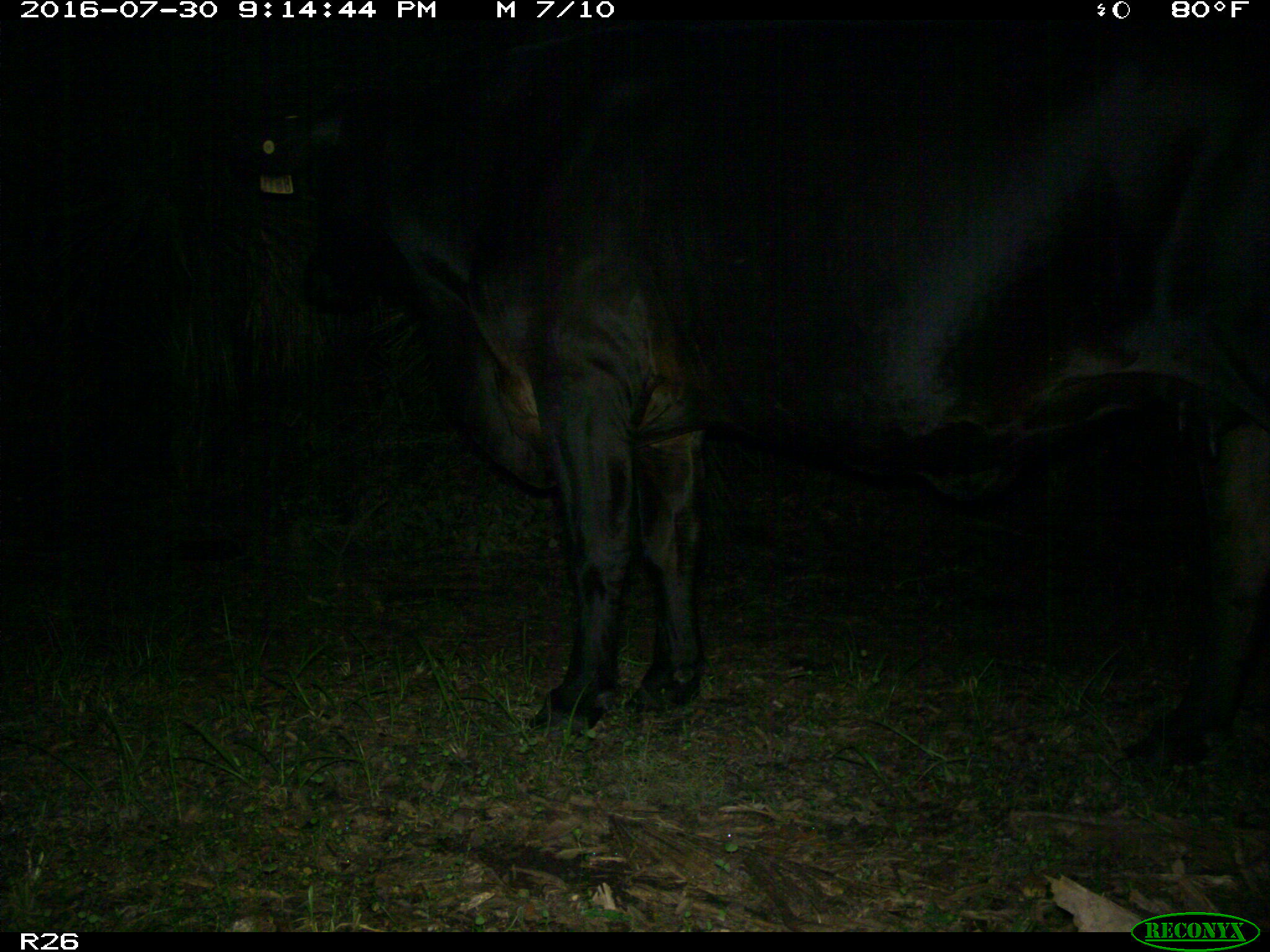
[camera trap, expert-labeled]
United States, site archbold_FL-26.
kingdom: Animalia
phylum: Chordata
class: Mammalia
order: Artiodactyla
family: Bovidae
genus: Bos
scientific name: Bos taurus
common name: domestic cow